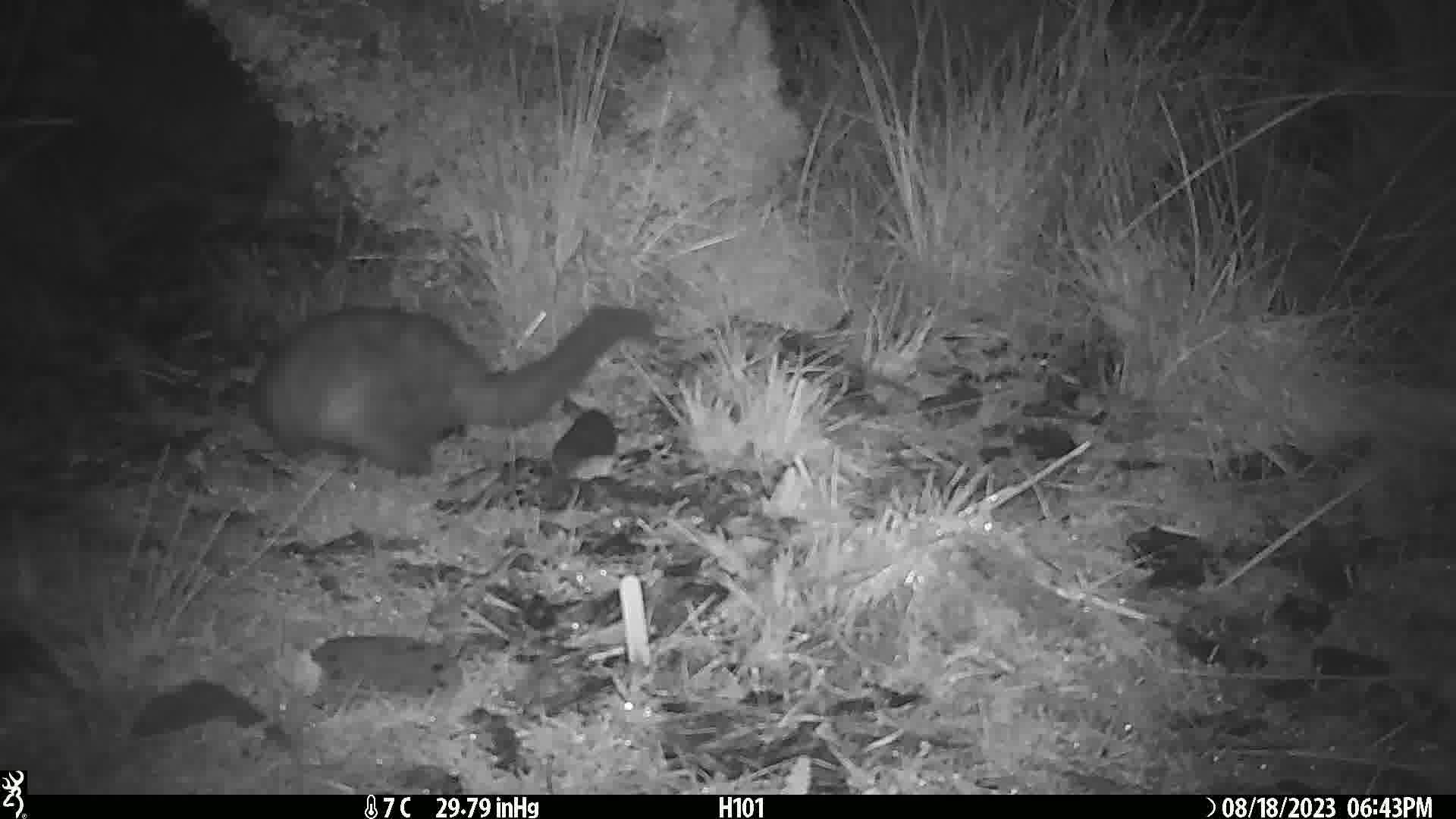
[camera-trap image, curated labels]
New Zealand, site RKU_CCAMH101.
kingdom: Animalia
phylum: Chordata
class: Mammalia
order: Diprotodontia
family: Phalangeridae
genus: Trichosurus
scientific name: Trichosurus vulpecula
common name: common brushtail possum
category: possum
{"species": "possum (common brushtail possum) (Trichosurus vulpecula)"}